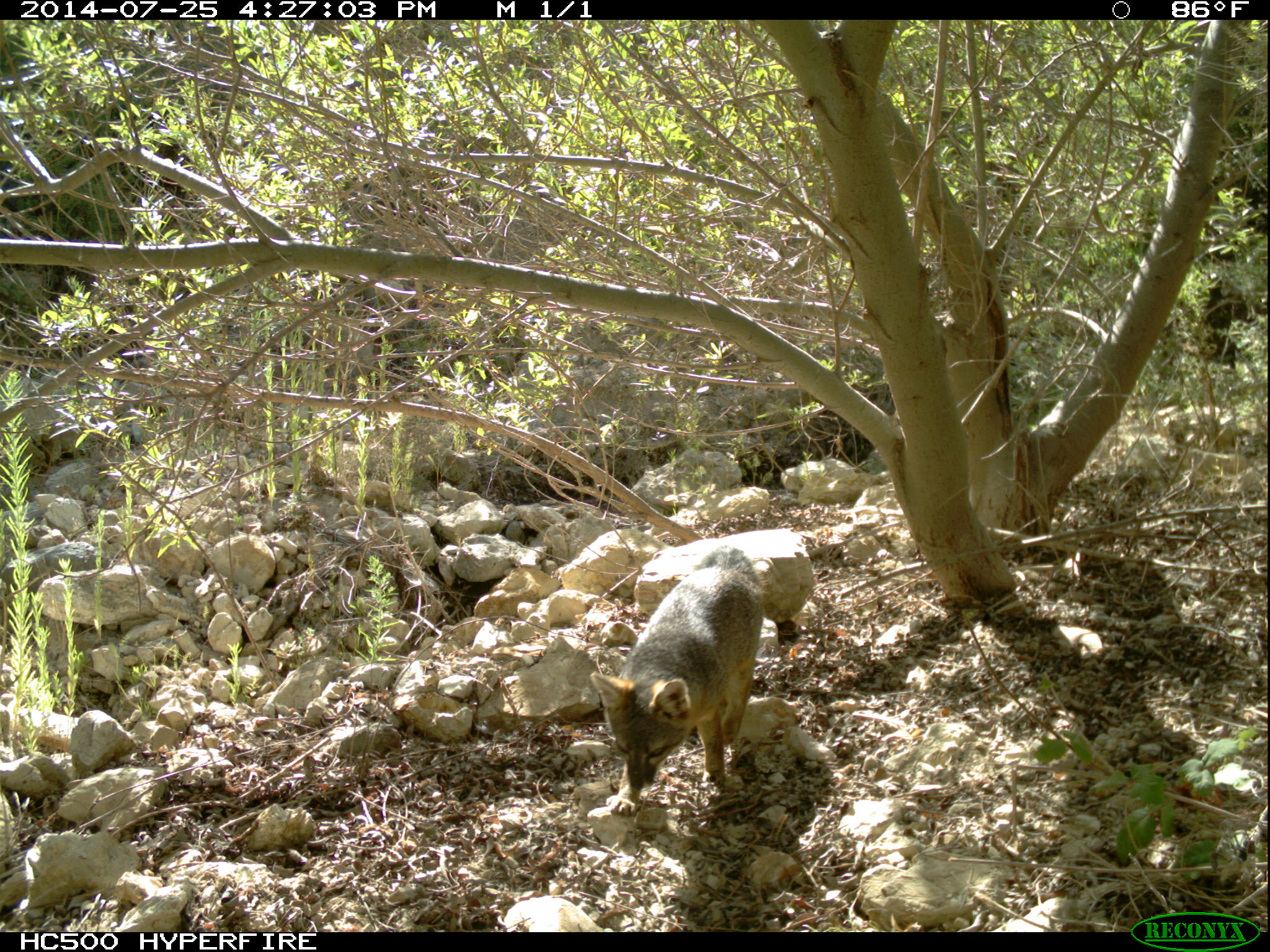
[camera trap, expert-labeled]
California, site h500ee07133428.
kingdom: Animalia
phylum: Chordata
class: Mammalia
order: Carnivora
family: Canidae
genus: Urocyon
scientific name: Urocyon littoralis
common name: island fox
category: fox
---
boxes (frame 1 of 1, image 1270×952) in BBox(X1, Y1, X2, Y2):
fox: BBox(588, 544, 770, 818)